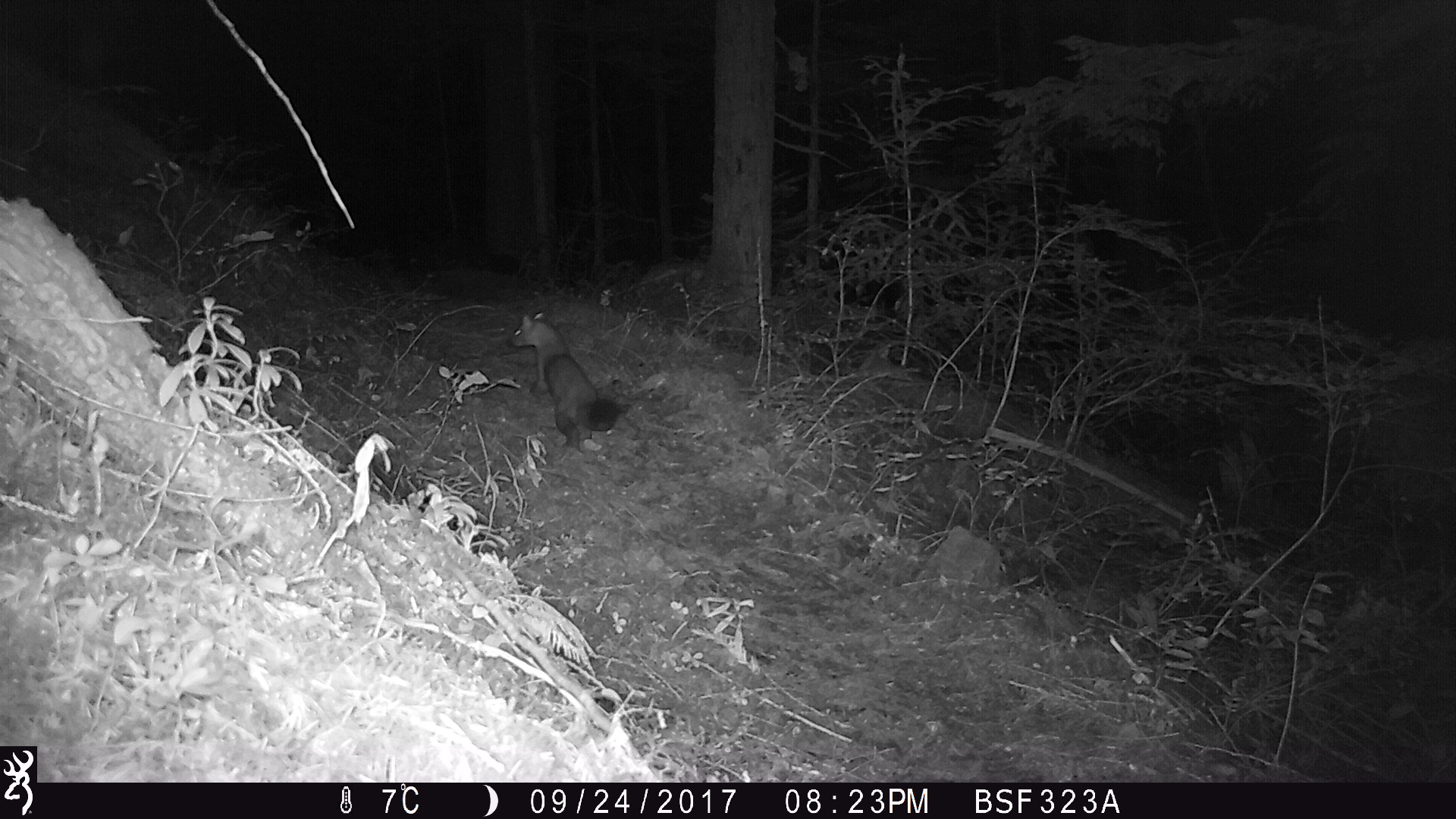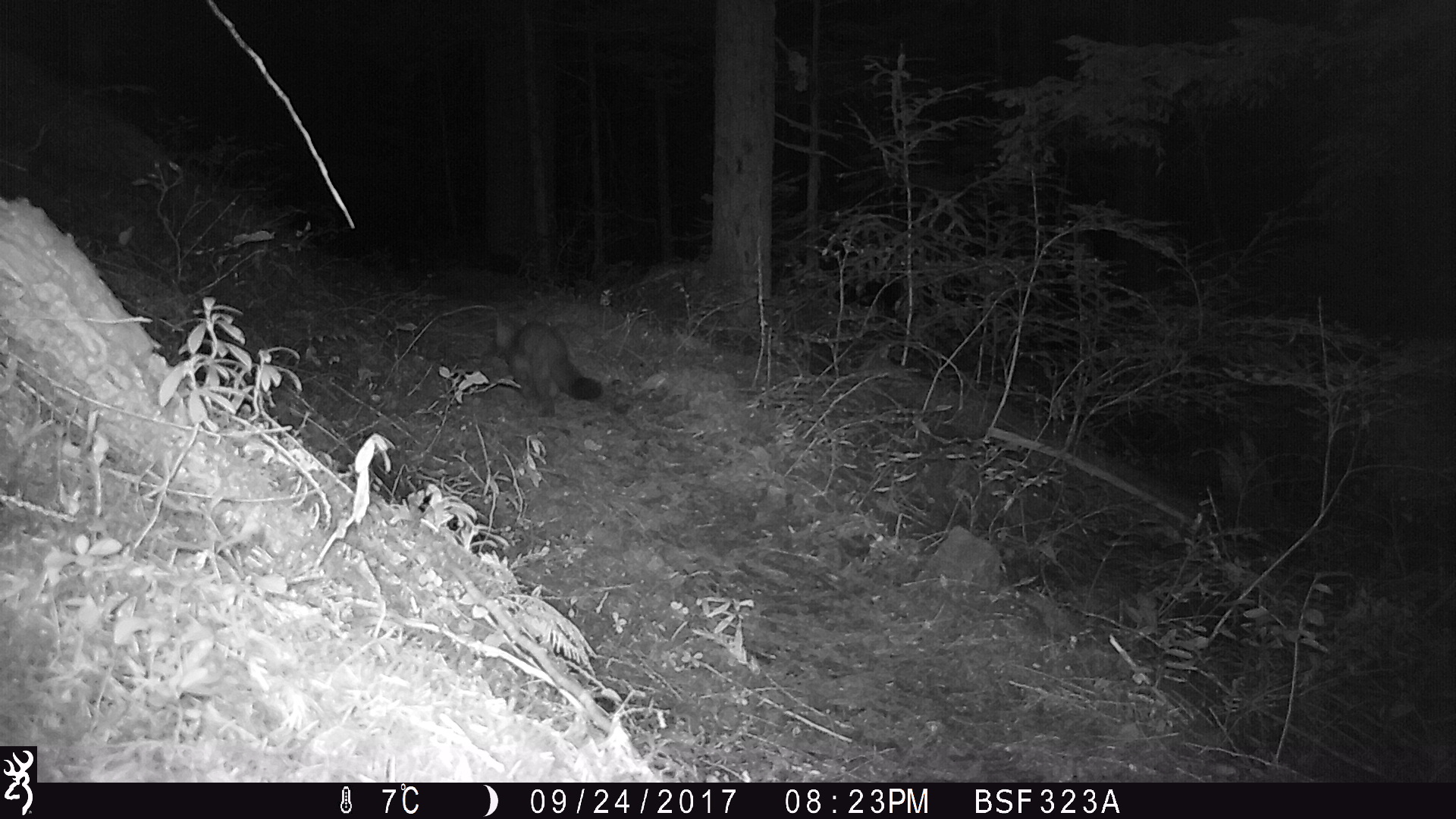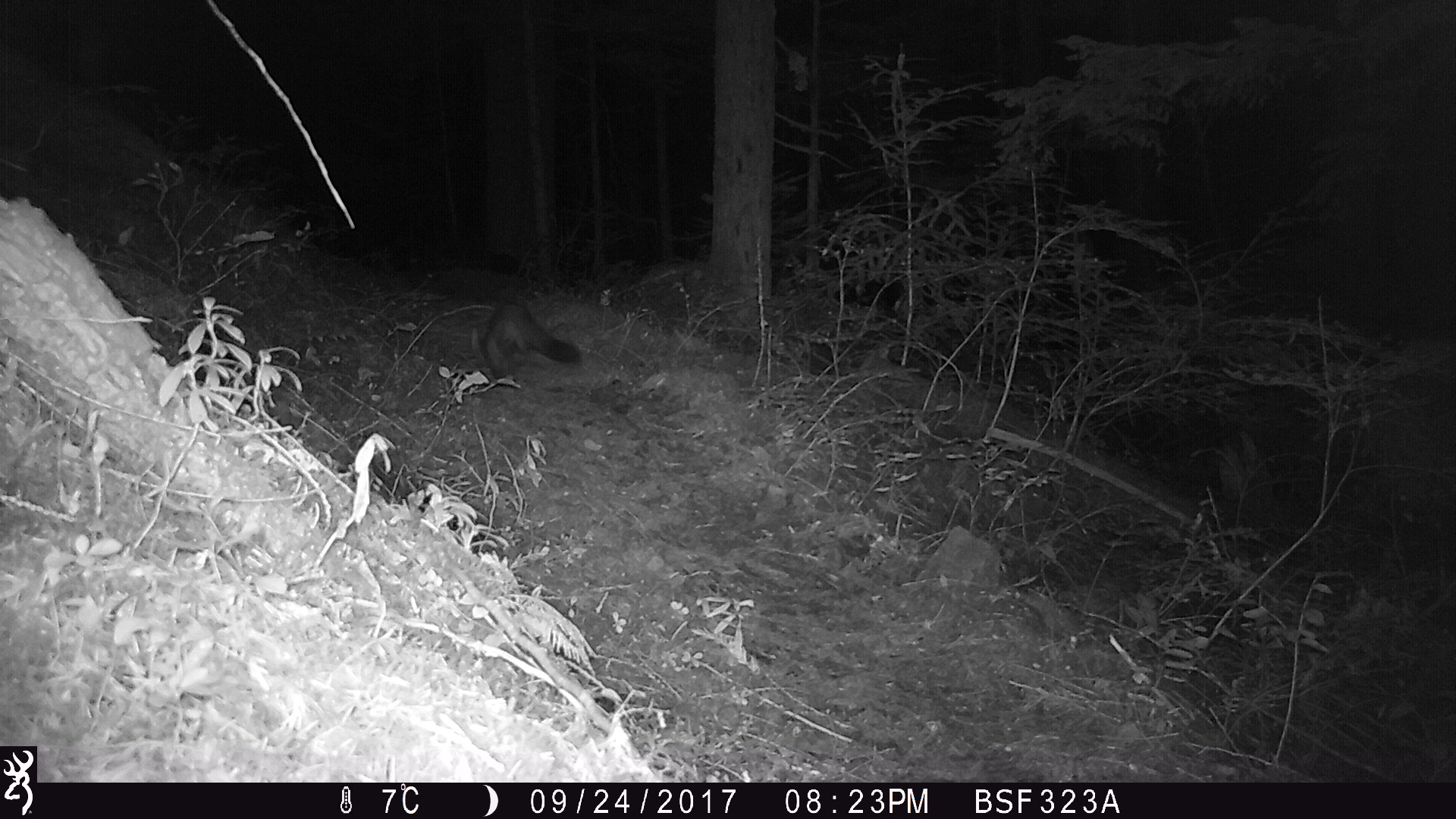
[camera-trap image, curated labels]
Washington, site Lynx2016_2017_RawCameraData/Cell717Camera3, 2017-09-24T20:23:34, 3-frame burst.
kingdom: Animalia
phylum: Chordata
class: Mammalia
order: Carnivora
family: Mustelidae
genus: Martes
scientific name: Martes americana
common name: american marten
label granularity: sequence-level